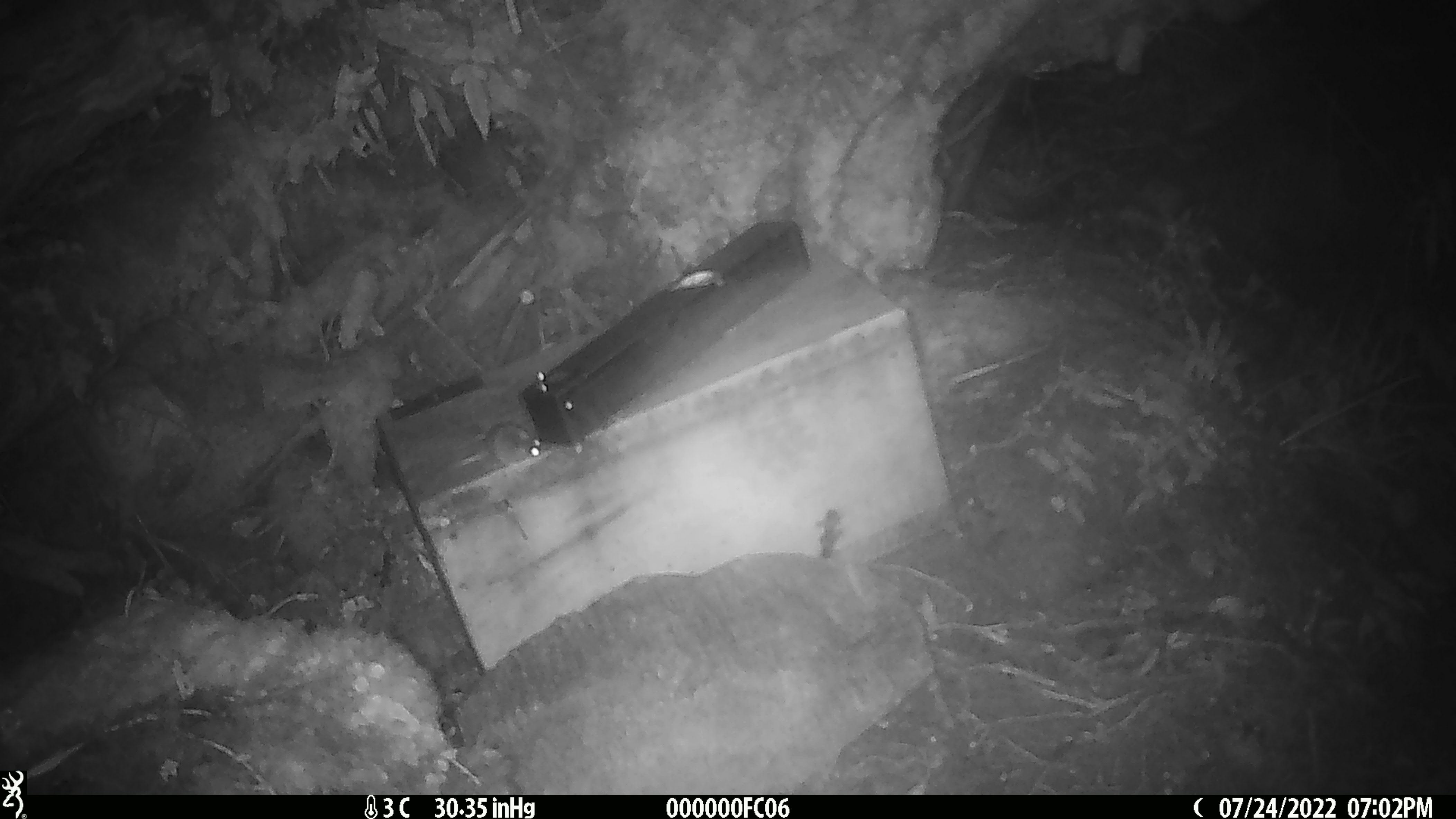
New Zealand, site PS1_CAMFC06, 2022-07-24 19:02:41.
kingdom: Animalia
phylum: Chordata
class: Mammalia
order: Rodentia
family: Muridae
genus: Mus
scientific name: Mus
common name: mouse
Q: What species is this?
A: Mouse (Mus).